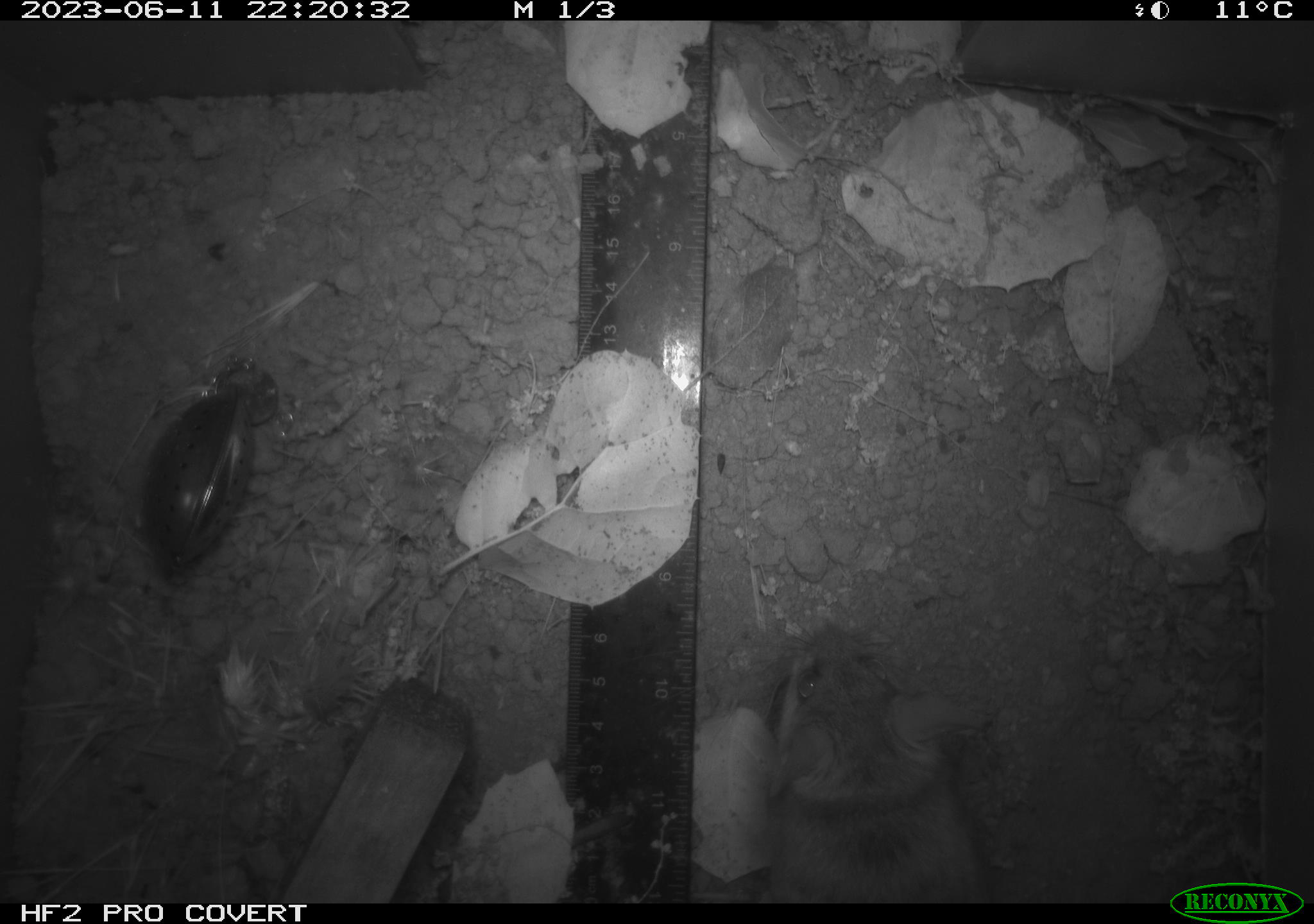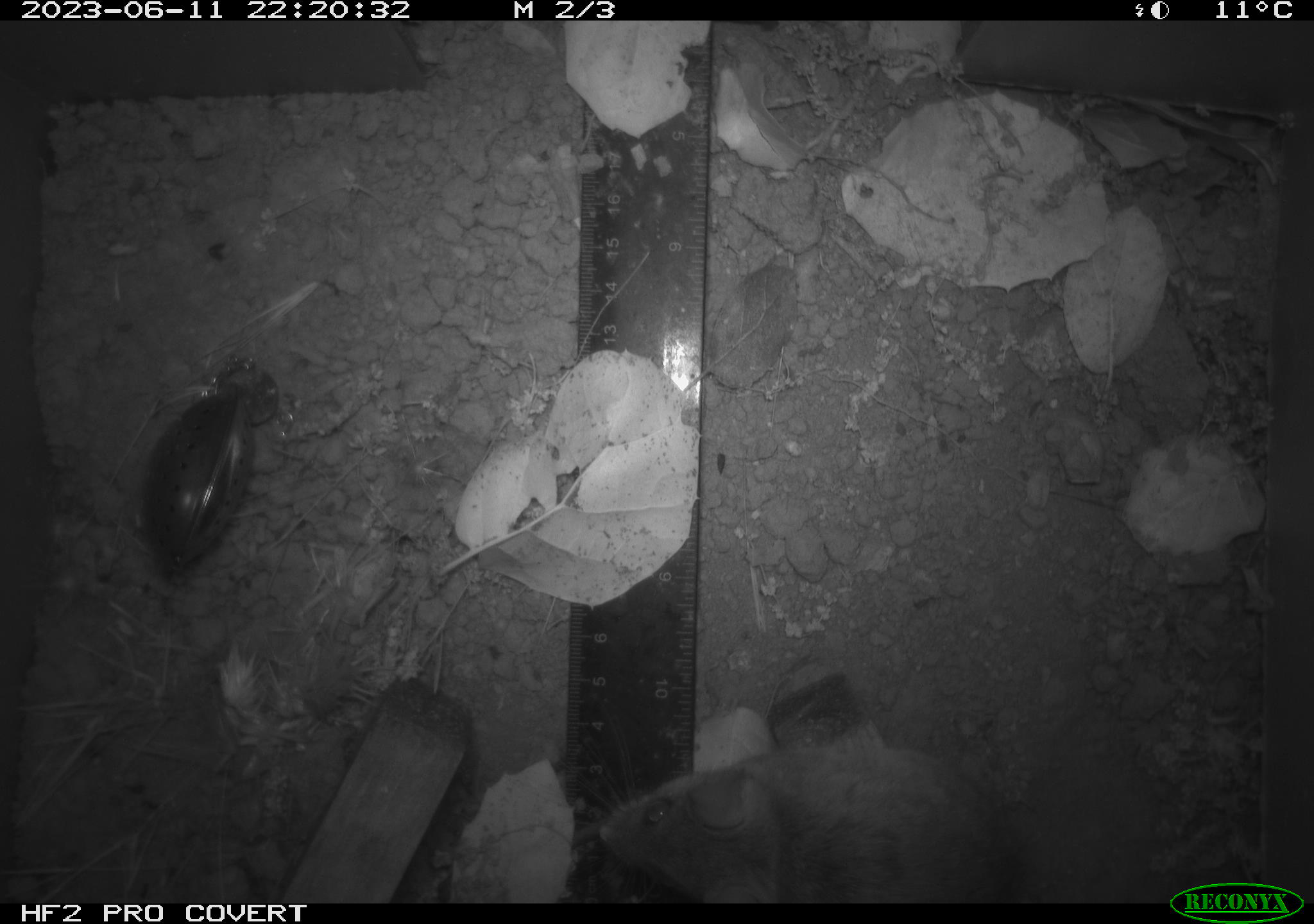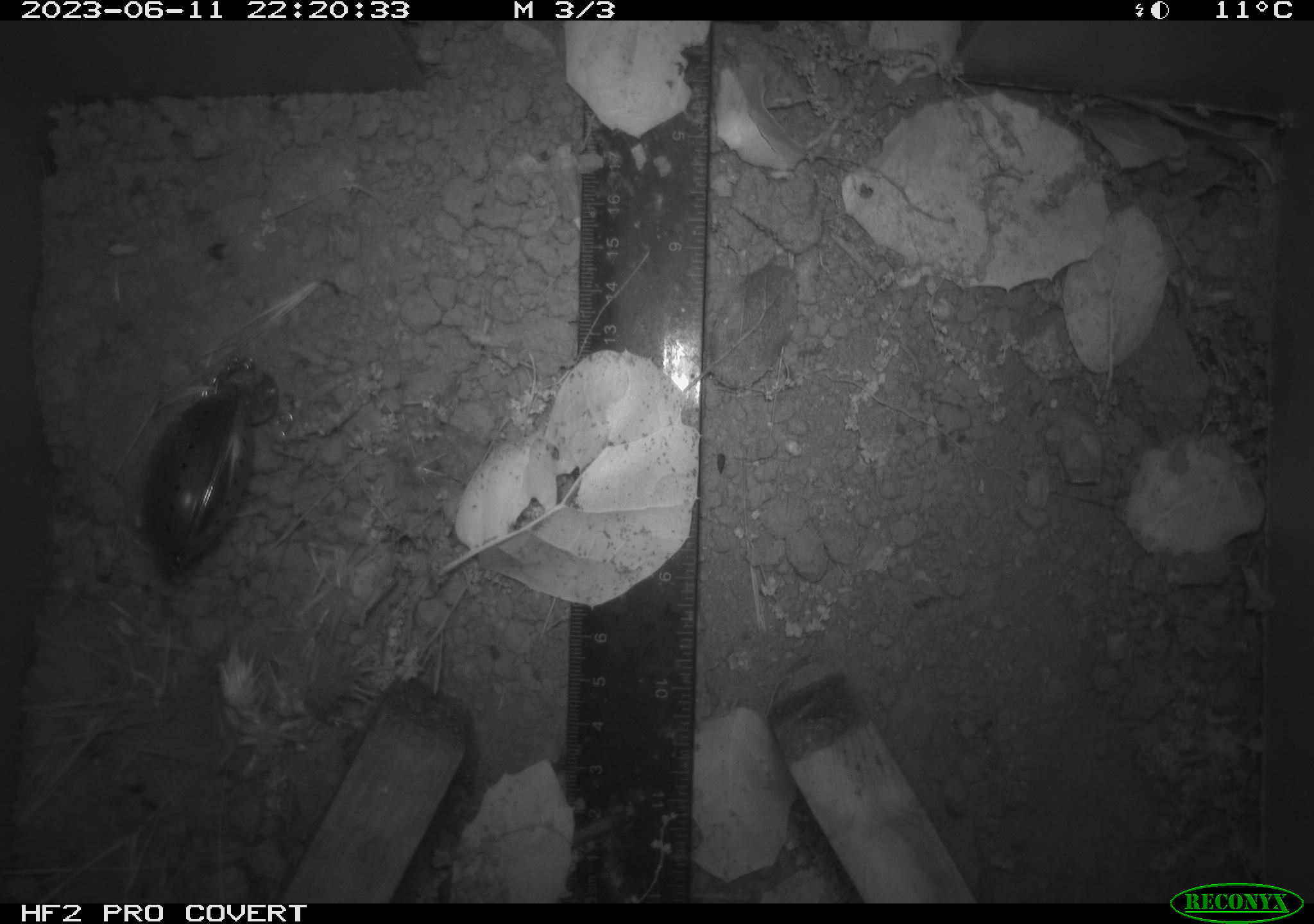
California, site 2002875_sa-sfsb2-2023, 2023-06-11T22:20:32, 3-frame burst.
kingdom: Animalia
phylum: Chordata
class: Mammalia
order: Rodentia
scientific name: Rodentia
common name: mouse species